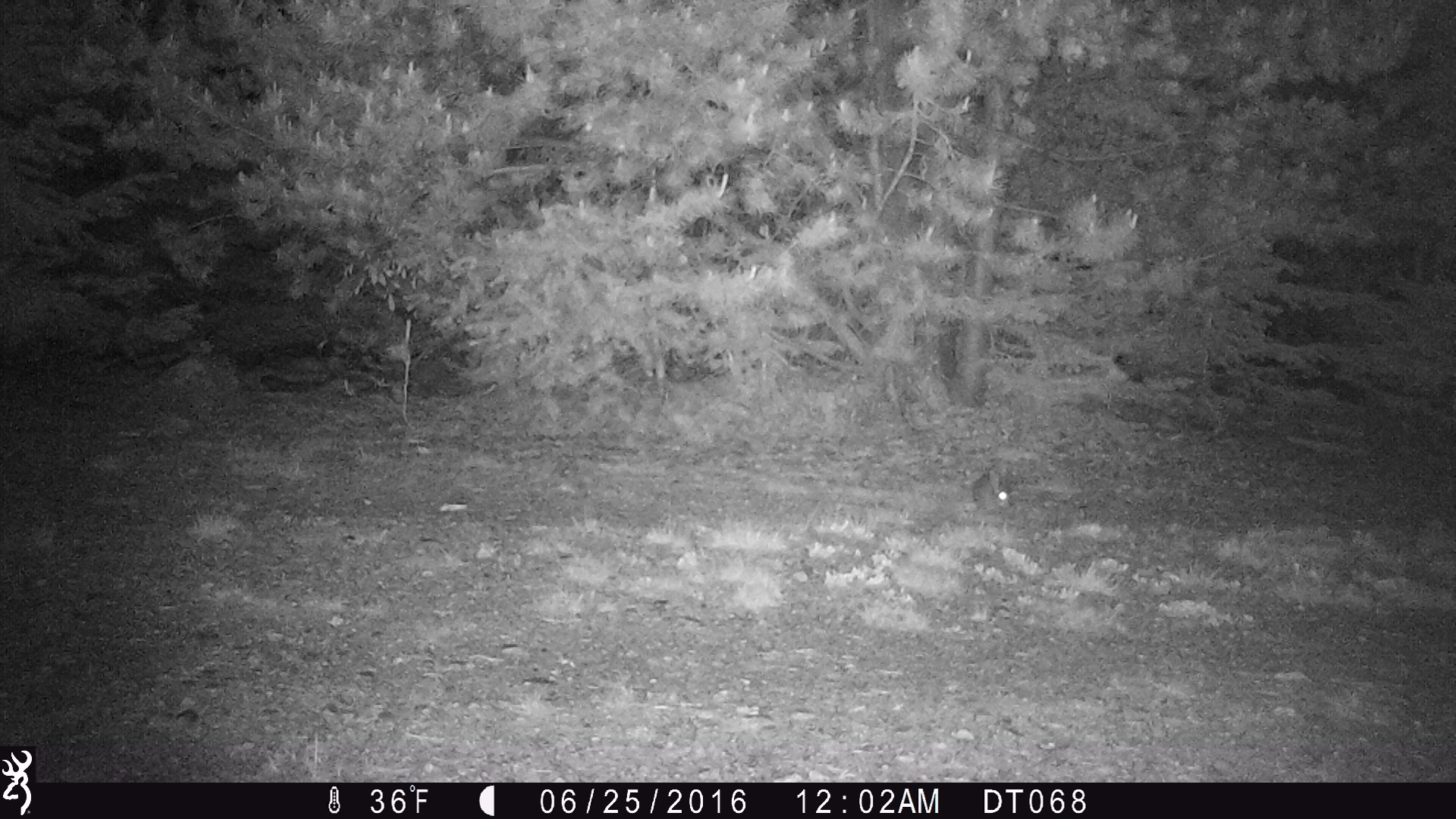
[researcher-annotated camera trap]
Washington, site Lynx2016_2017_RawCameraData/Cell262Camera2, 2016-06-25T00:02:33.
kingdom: Animalia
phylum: Chordata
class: Mammalia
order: Lagomorpha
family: Leporidae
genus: Lepus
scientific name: Lepus americanus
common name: snowshoe hare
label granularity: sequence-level